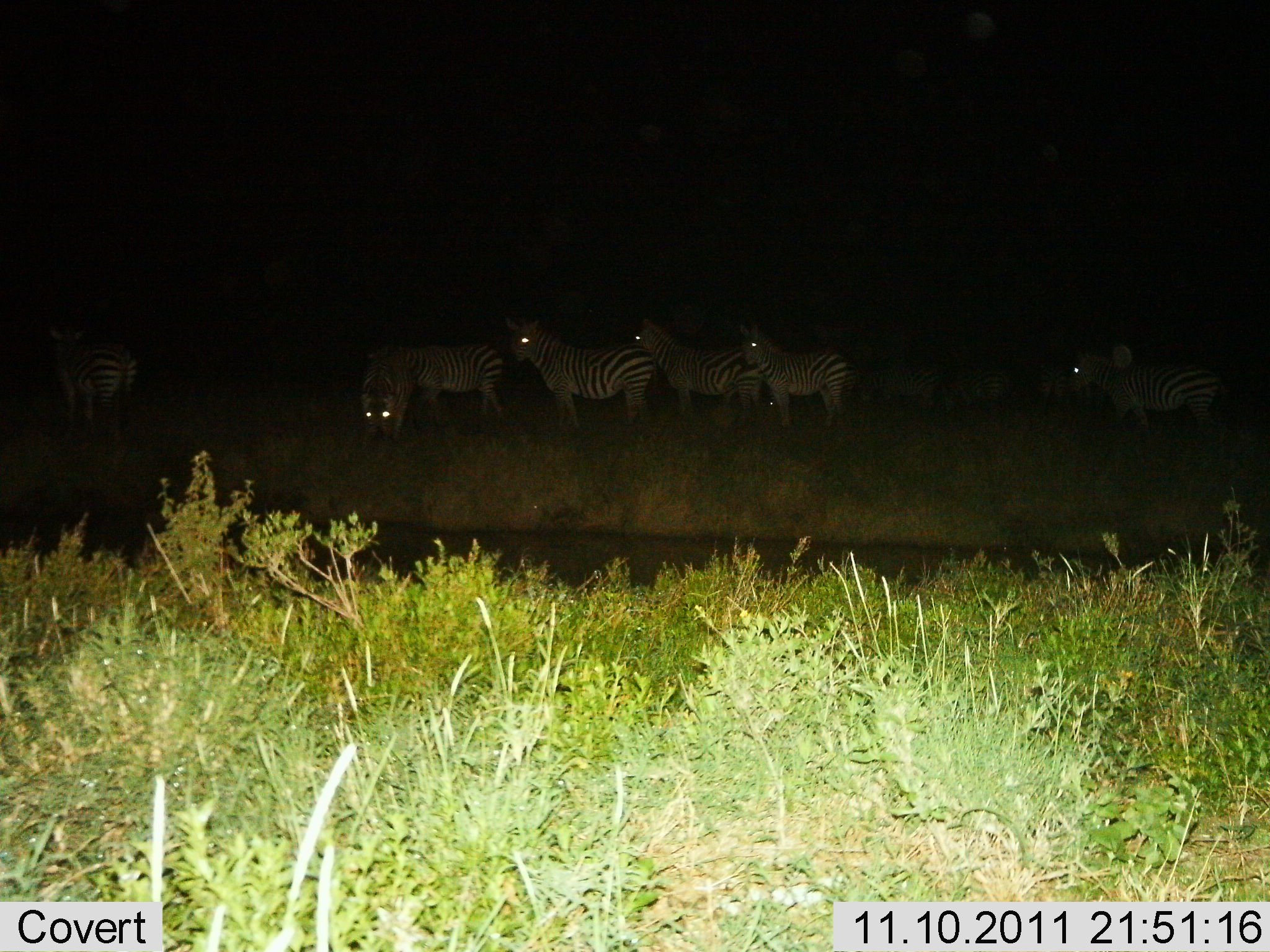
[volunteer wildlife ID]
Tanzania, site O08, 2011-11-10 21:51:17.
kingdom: Animalia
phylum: Chordata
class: Mammalia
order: Perissodactyla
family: Equidae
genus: Equus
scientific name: Equus quagga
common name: plains zebra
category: zebra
Zebra (plains zebra) (Equus quagga), count 8. Behavior (volunteer vote fractions): standing 81%, resting 6%, moving 12%, interacting 0%. Young present (vote fraction): 0%. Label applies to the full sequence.